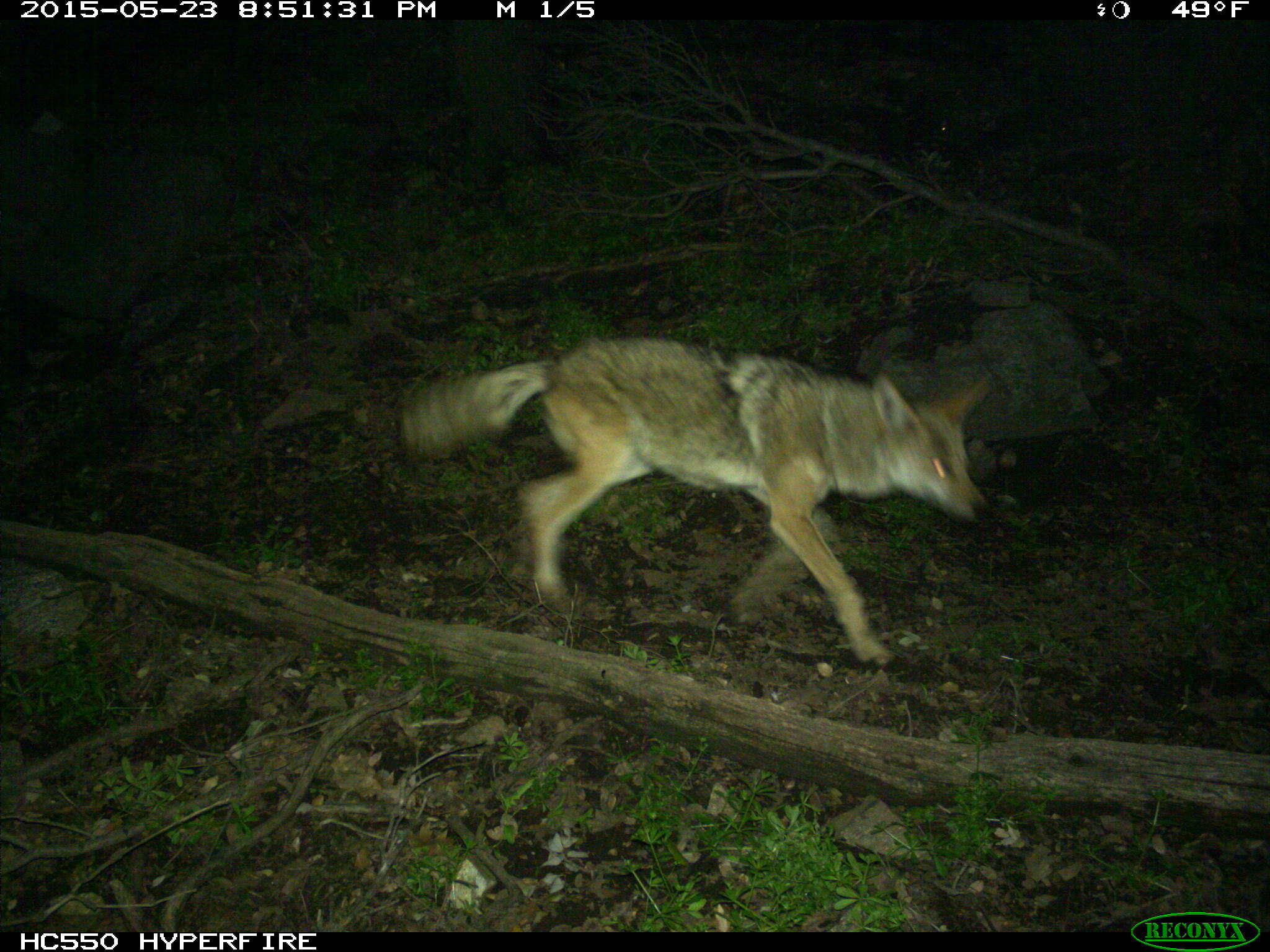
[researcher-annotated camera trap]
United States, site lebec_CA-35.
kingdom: Animalia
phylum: Chordata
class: Mammalia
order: Carnivora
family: Canidae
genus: Canis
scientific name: Canis latrans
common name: coyote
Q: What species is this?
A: Canis latrans (coyote).